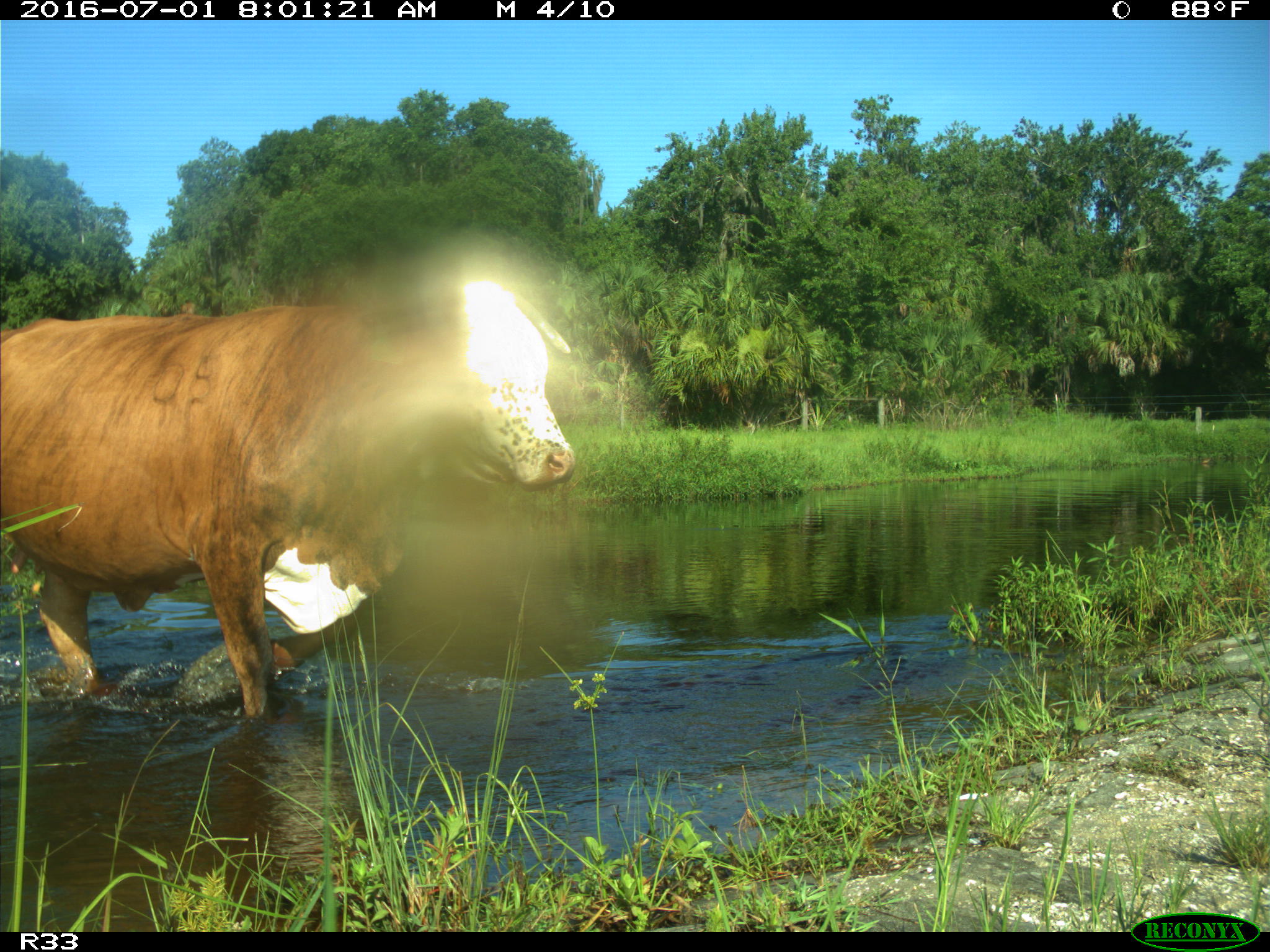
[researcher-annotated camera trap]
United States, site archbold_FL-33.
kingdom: Animalia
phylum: Chordata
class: Mammalia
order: Artiodactyla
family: Bovidae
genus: Bos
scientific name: Bos taurus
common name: domestic cow